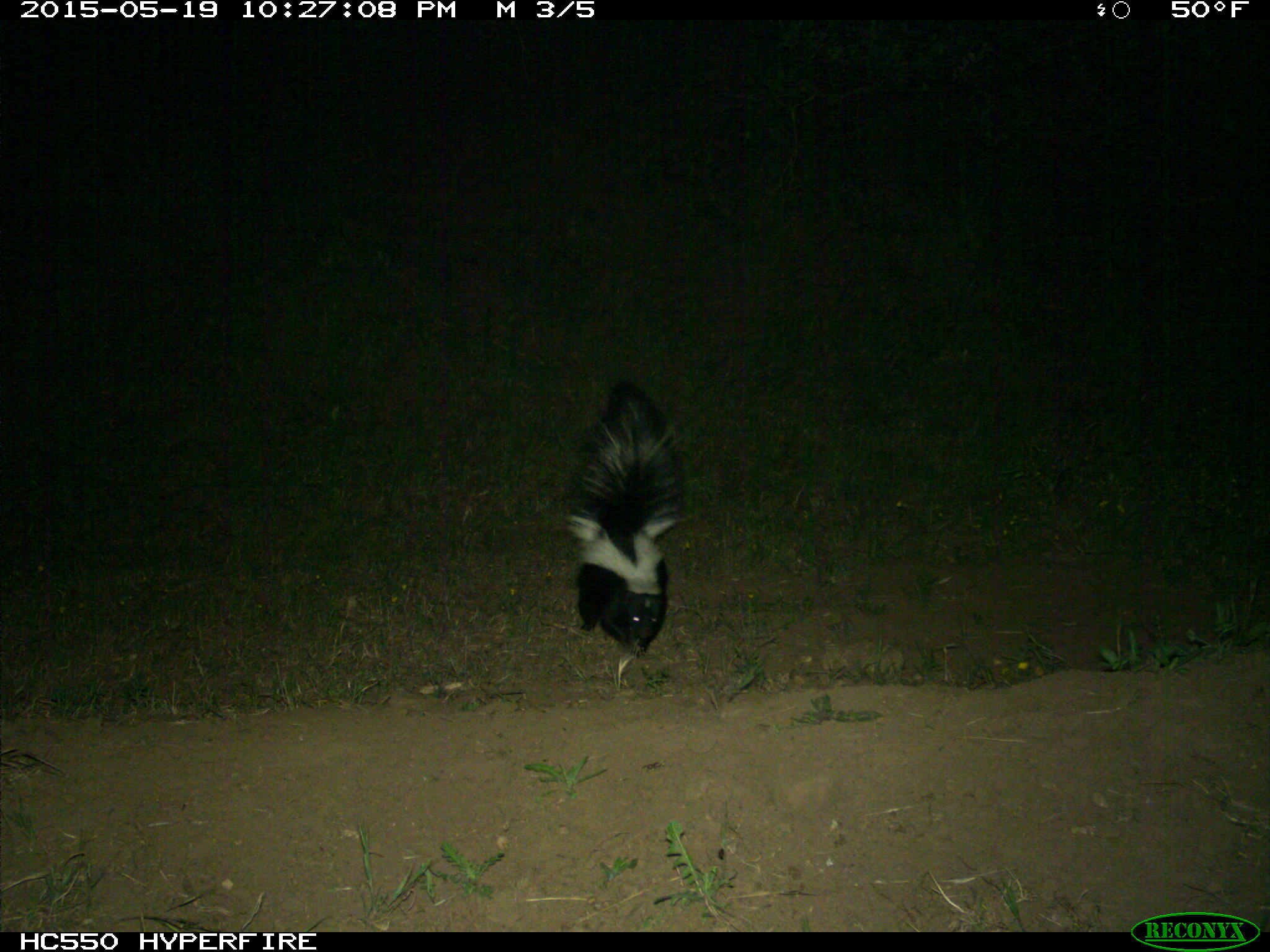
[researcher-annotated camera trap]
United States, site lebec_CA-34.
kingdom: Animalia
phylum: Chordata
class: Mammalia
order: Carnivora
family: Mephitidae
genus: Mephitis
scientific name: Mephitis mephitis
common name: striped skunk